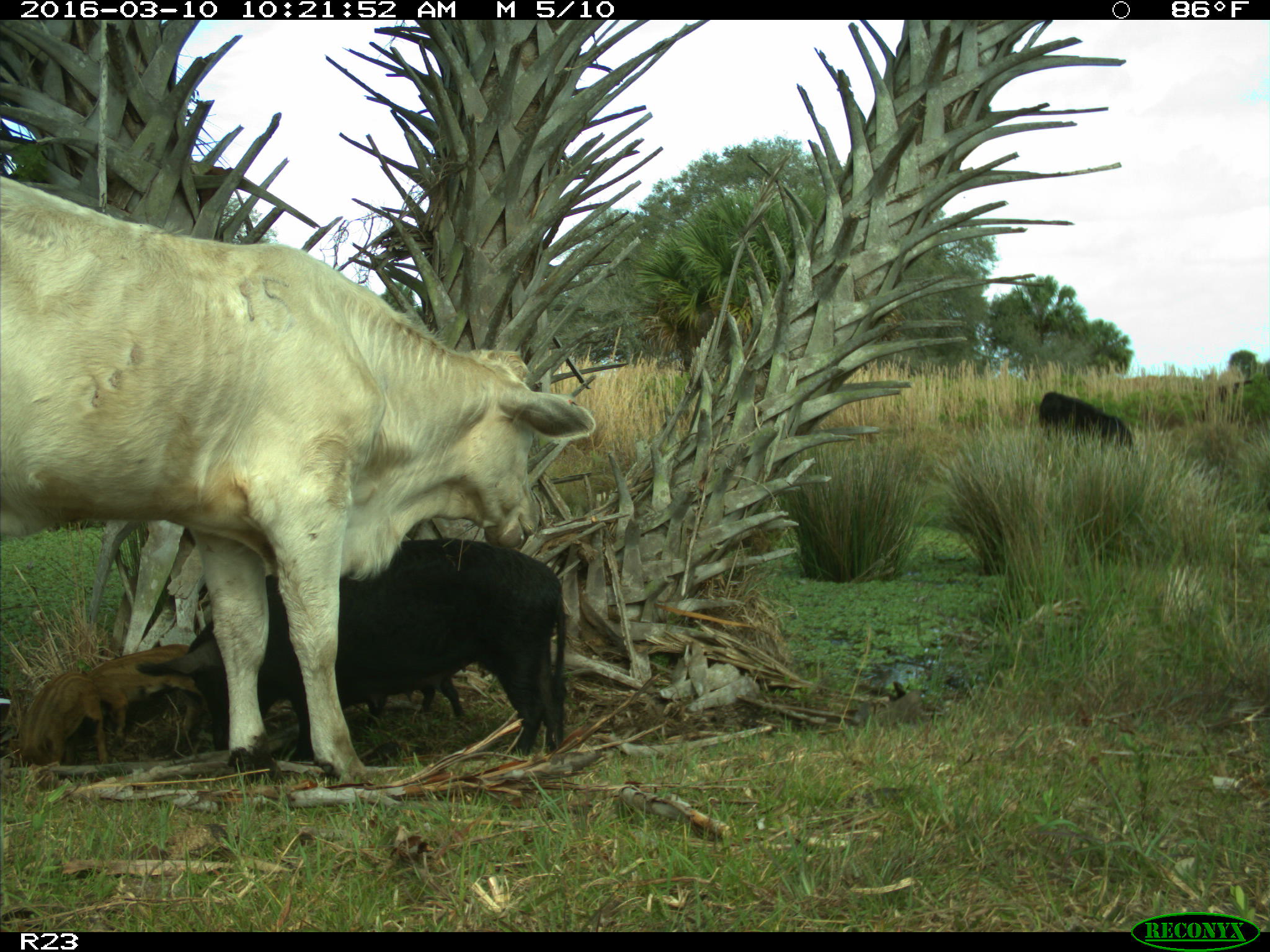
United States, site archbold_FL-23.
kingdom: Animalia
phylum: Chordata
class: Mammalia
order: Artiodactyla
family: Suidae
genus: Sus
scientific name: Sus scrofa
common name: wild boar